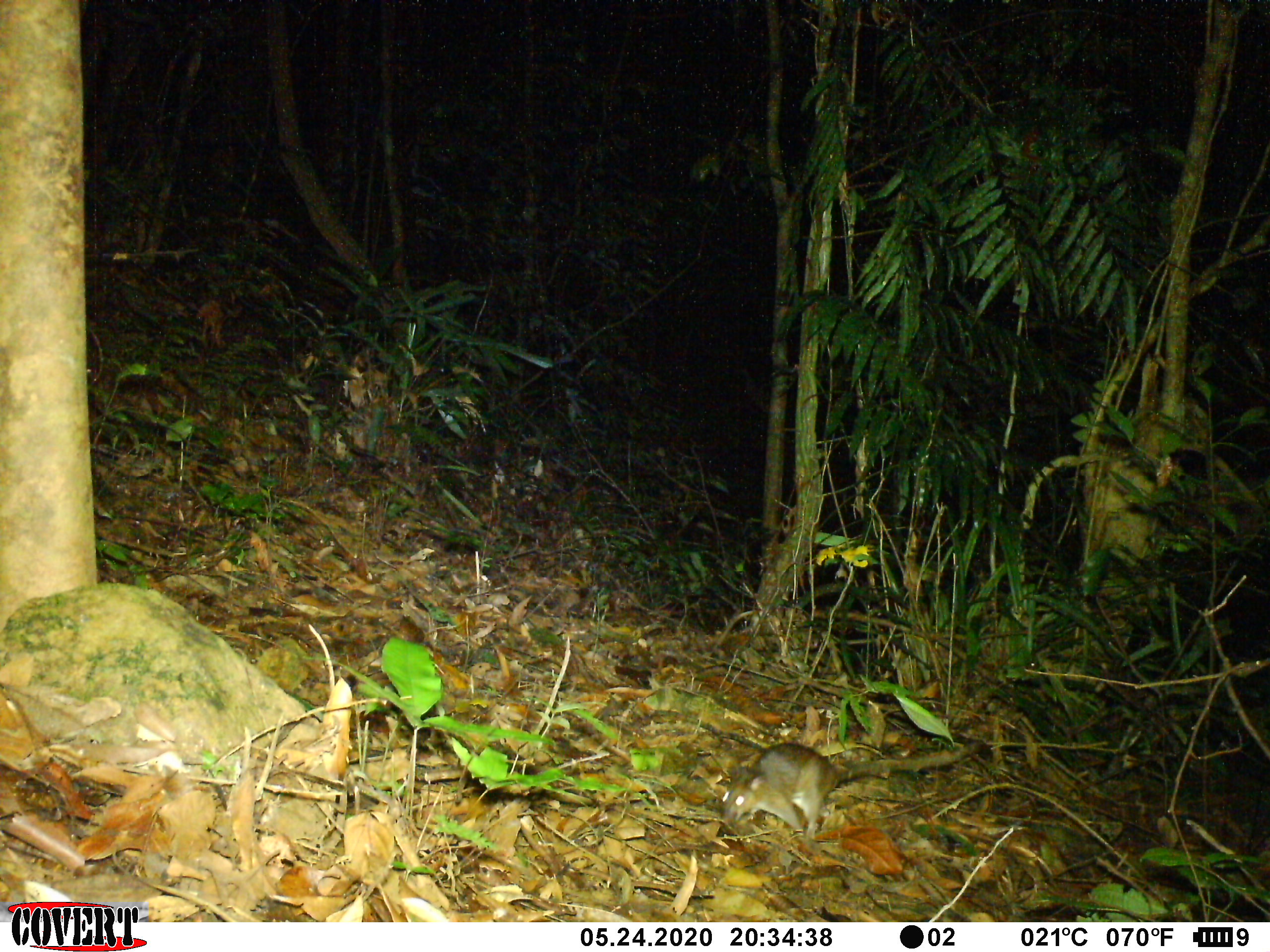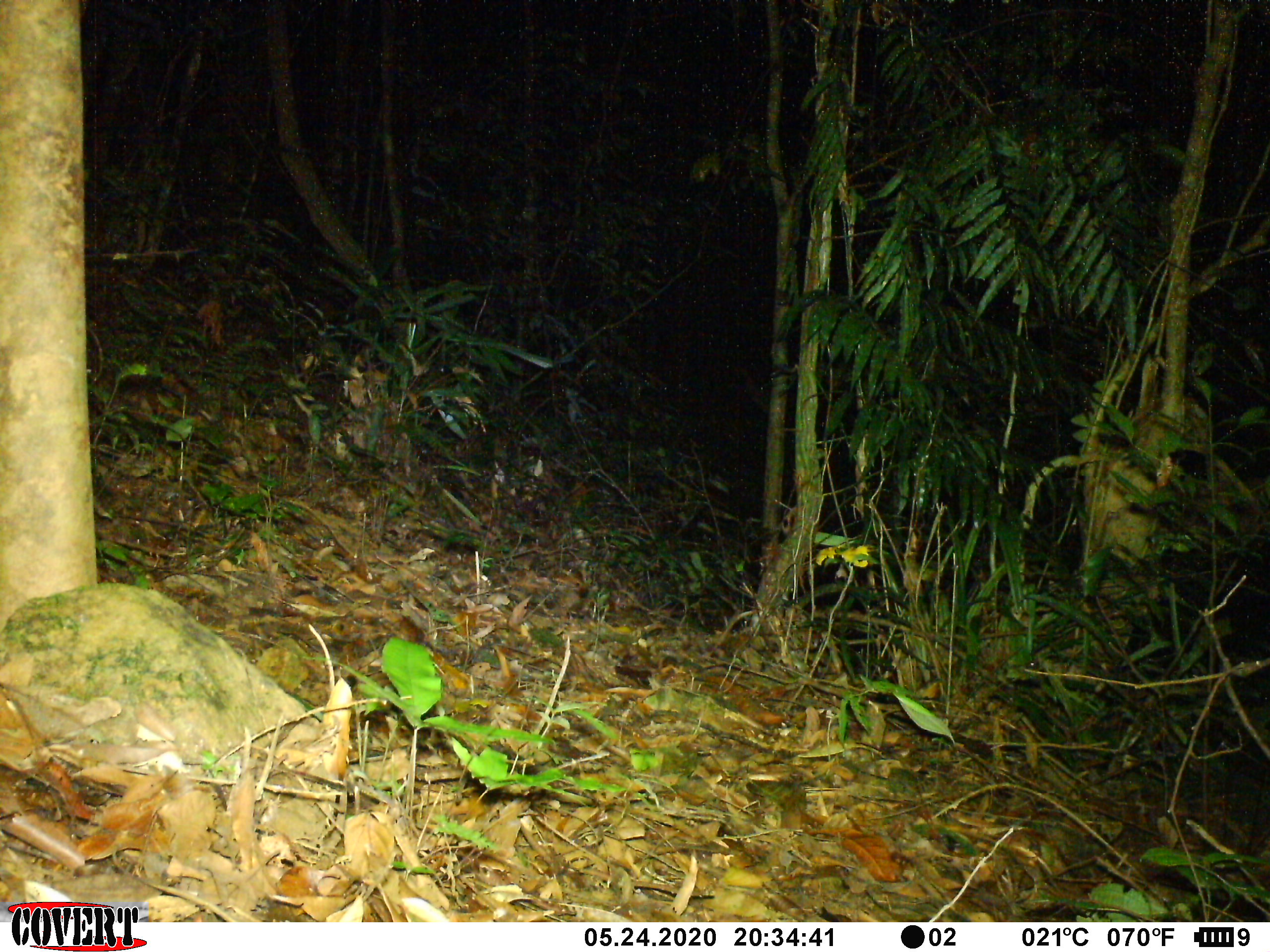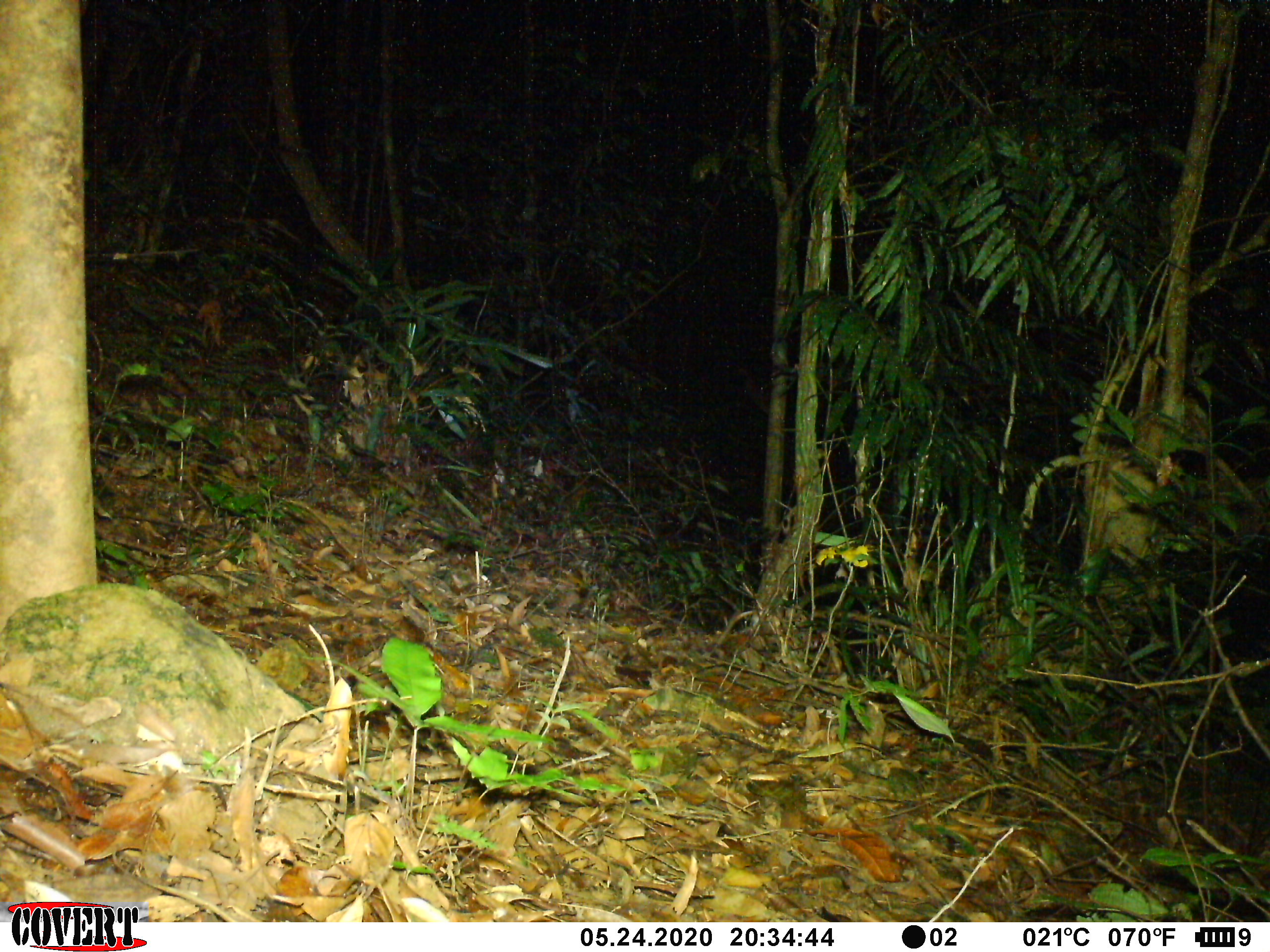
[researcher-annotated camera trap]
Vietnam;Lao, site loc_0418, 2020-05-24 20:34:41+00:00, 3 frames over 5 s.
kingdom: Animalia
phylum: Chordata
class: Mammalia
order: Rodentia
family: Muridae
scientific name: Muridae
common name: old-world mice and rats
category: unidentified murid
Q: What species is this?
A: Unidentified murid (old-world mice and rats) (Muridae).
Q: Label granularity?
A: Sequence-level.